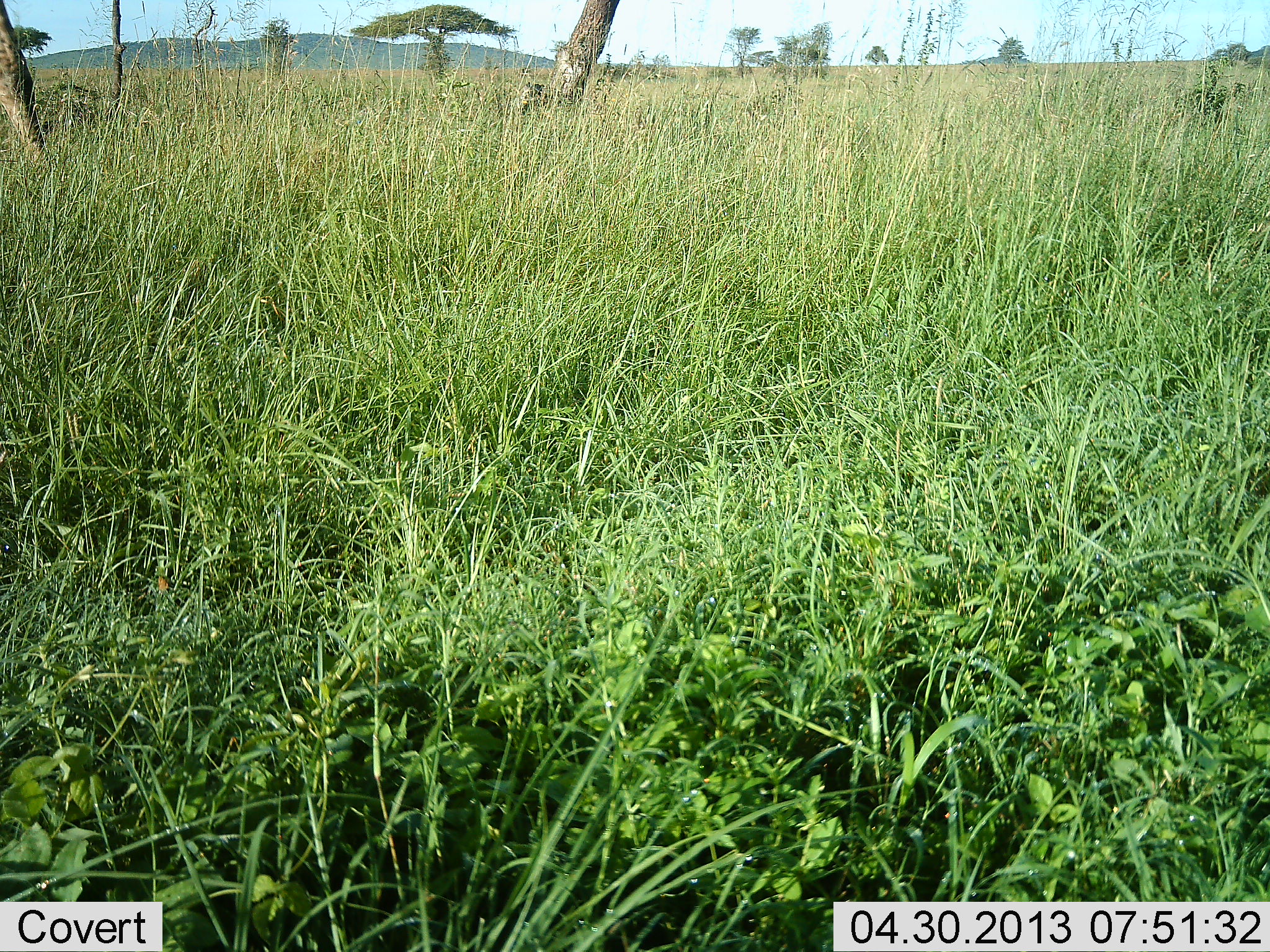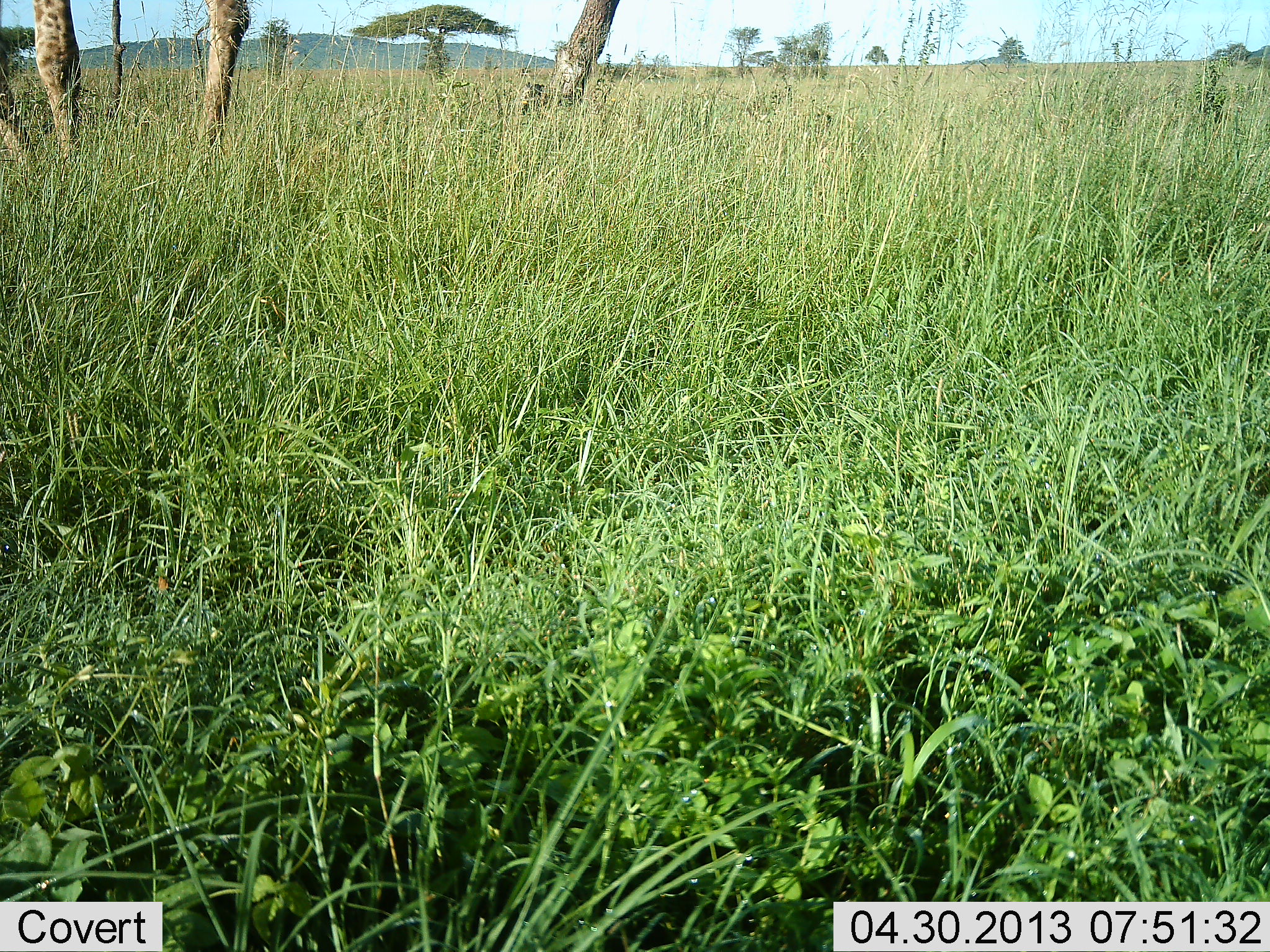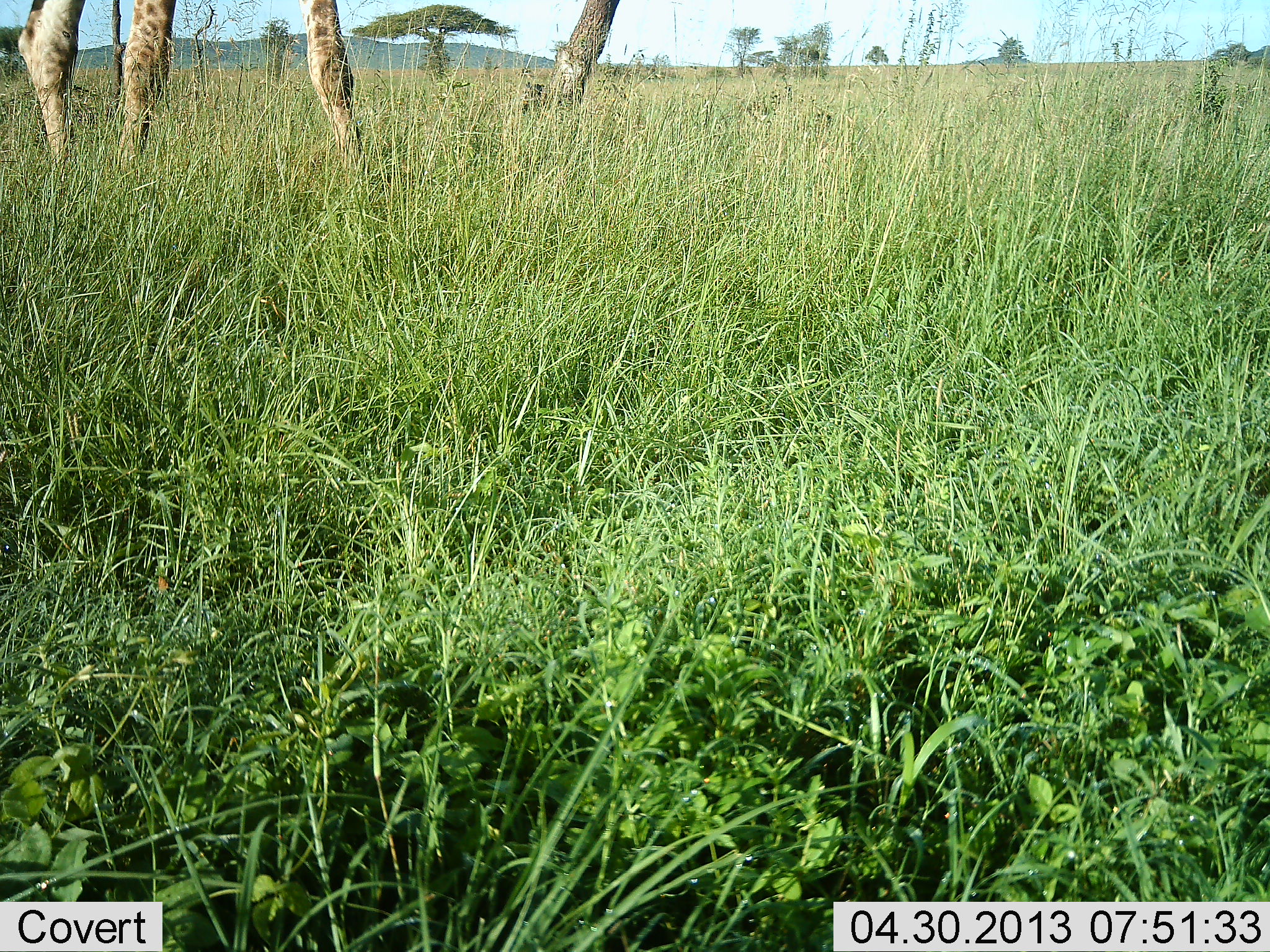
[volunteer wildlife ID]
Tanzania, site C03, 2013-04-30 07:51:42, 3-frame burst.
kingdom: Animalia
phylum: Chordata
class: Mammalia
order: Artiodactyla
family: Giraffidae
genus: Giraffa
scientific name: Giraffa camelopardalis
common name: giraffe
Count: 1.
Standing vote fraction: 20%.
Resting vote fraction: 0%.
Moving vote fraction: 90%.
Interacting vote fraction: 0%.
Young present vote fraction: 0%.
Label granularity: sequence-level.